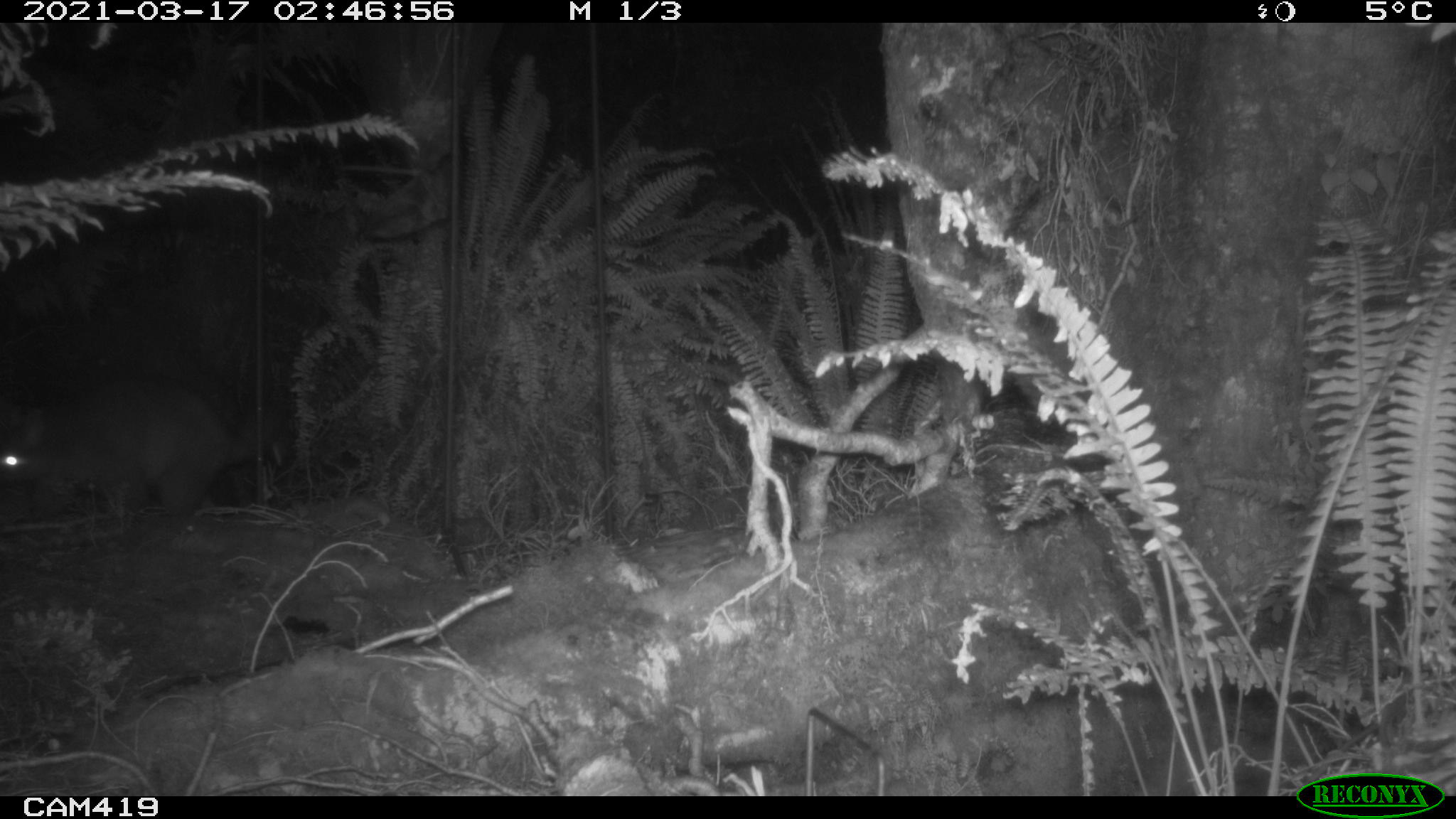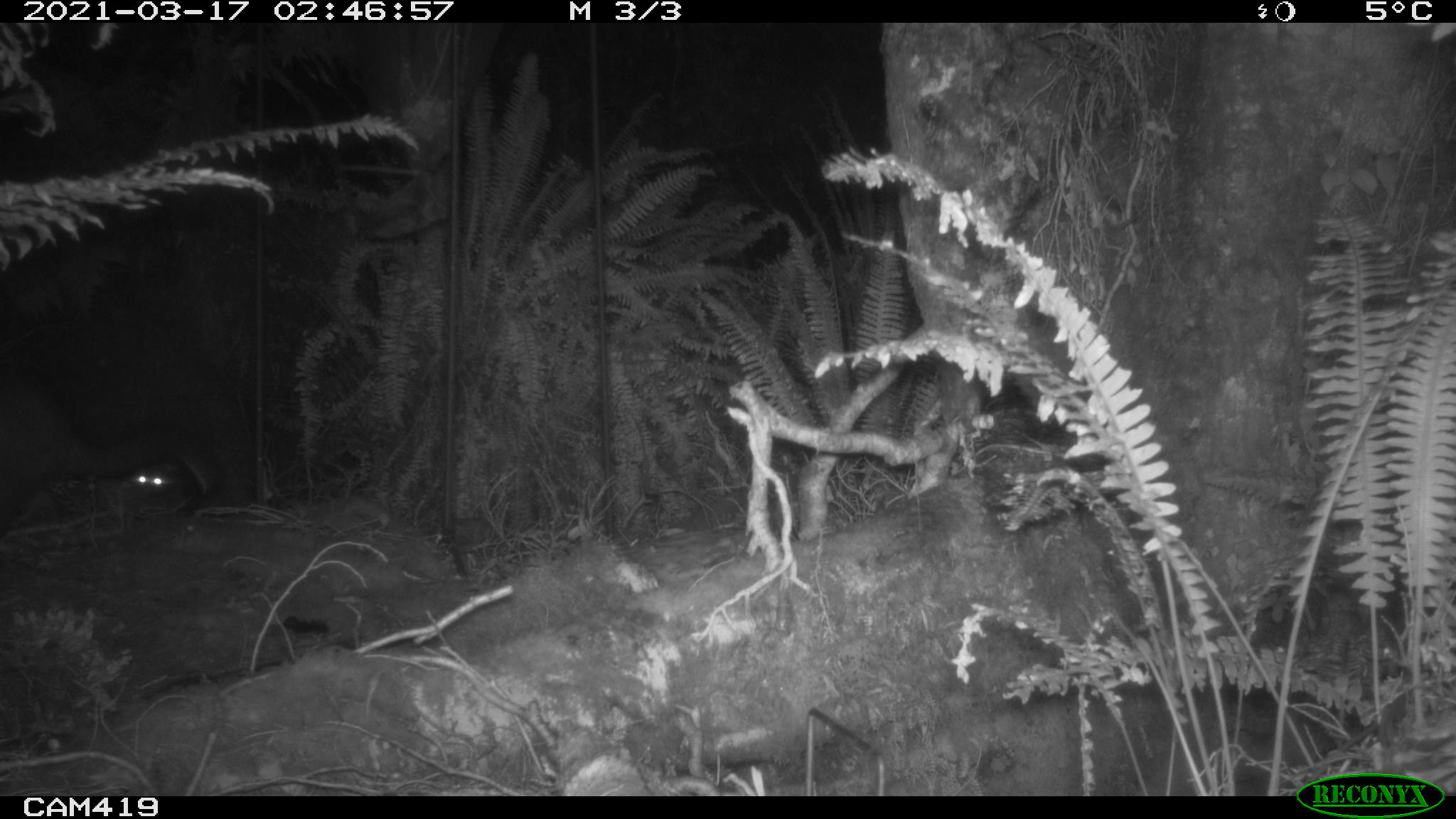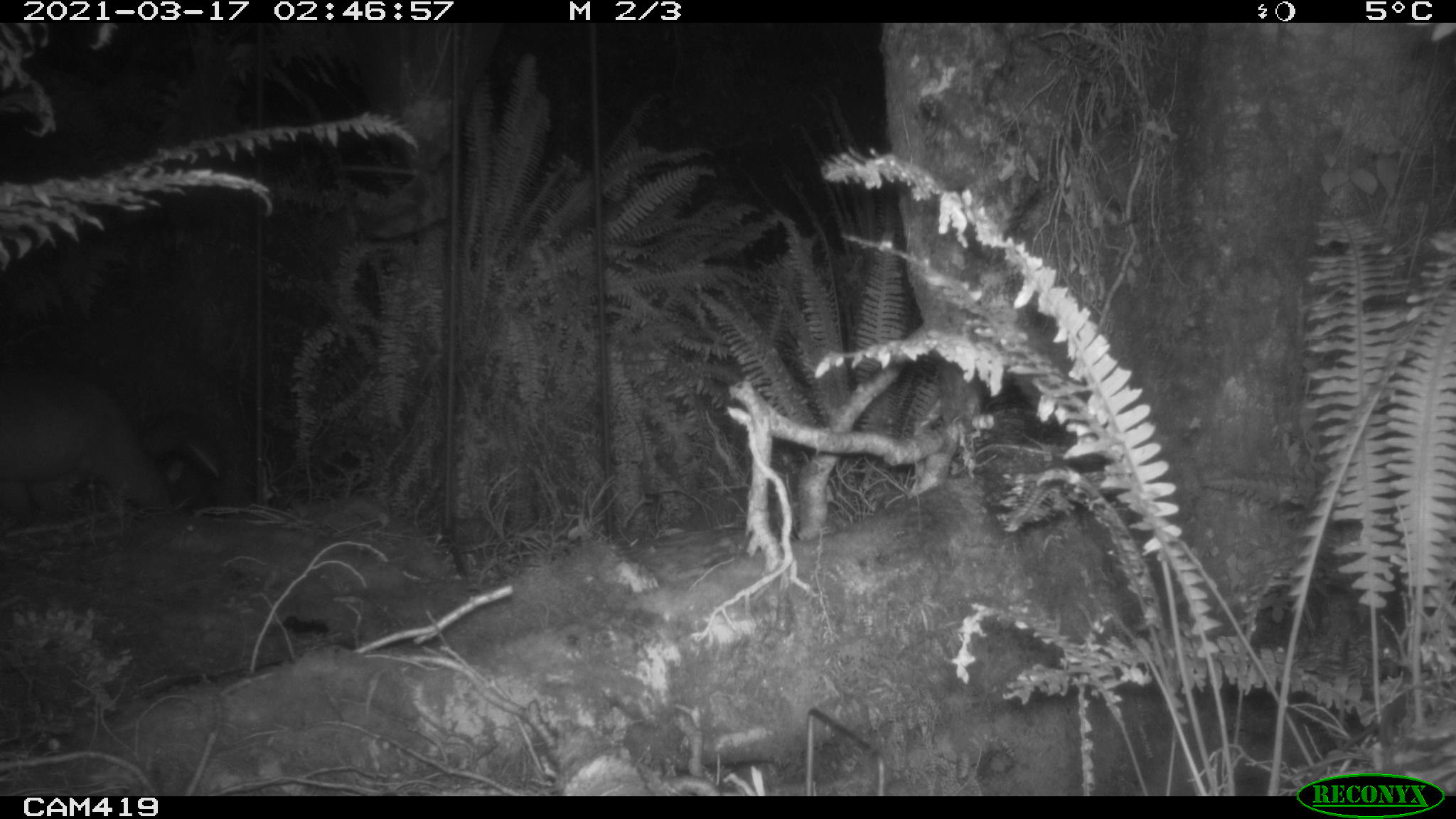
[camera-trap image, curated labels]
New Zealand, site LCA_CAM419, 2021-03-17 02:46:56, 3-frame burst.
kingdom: Animalia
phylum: Chordata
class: Mammalia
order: Diprotodontia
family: Phalangeridae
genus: Trichosurus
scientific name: Trichosurus vulpecula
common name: common brushtail possum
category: possum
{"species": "possum (common brushtail possum) (Trichosurus vulpecula)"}